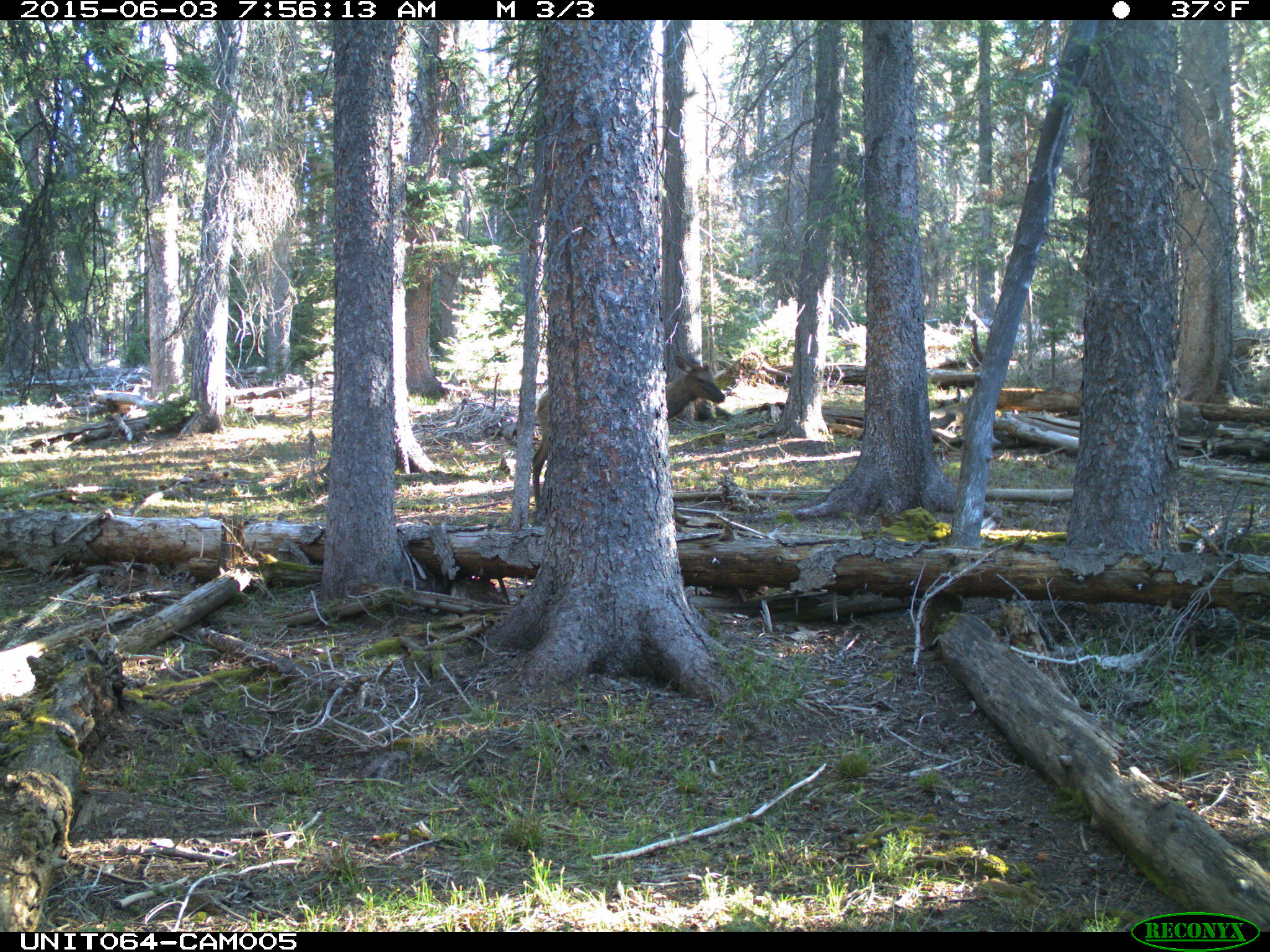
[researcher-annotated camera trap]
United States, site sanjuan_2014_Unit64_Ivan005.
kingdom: Animalia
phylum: Chordata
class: Mammalia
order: Artiodactyla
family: Cervidae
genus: Cervus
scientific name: Cervus elaphus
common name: red deer